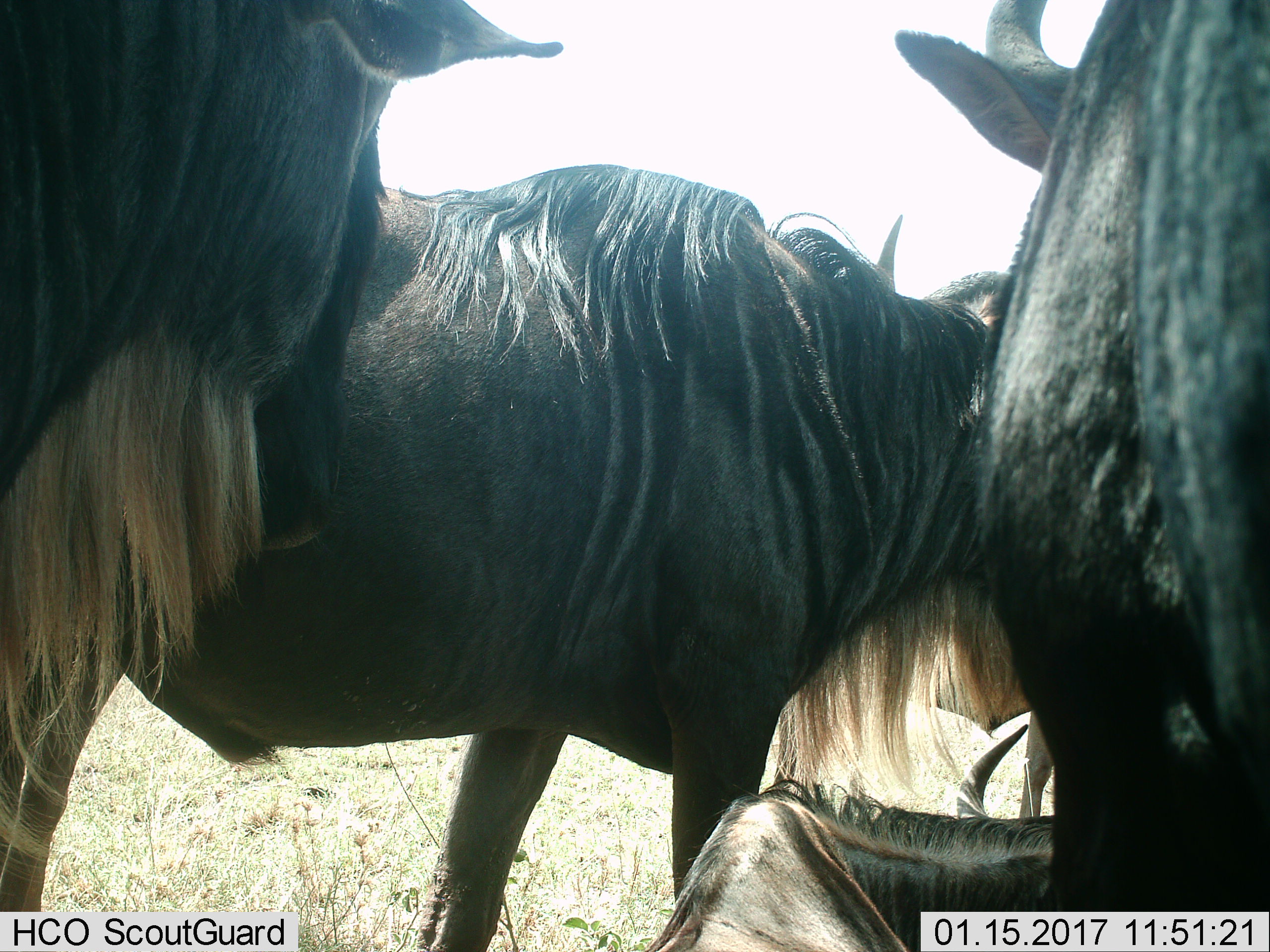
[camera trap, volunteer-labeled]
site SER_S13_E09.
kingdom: Animalia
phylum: Chordata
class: Mammalia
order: Artiodactyla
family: Bovidae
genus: Connochaetes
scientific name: Connochaetes taurinus taurinus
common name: blue wildebeest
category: wildebeestblue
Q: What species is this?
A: Wildebeestblue (blue wildebeest) (Connochaetes taurinus taurinus).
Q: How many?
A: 4.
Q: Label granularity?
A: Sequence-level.